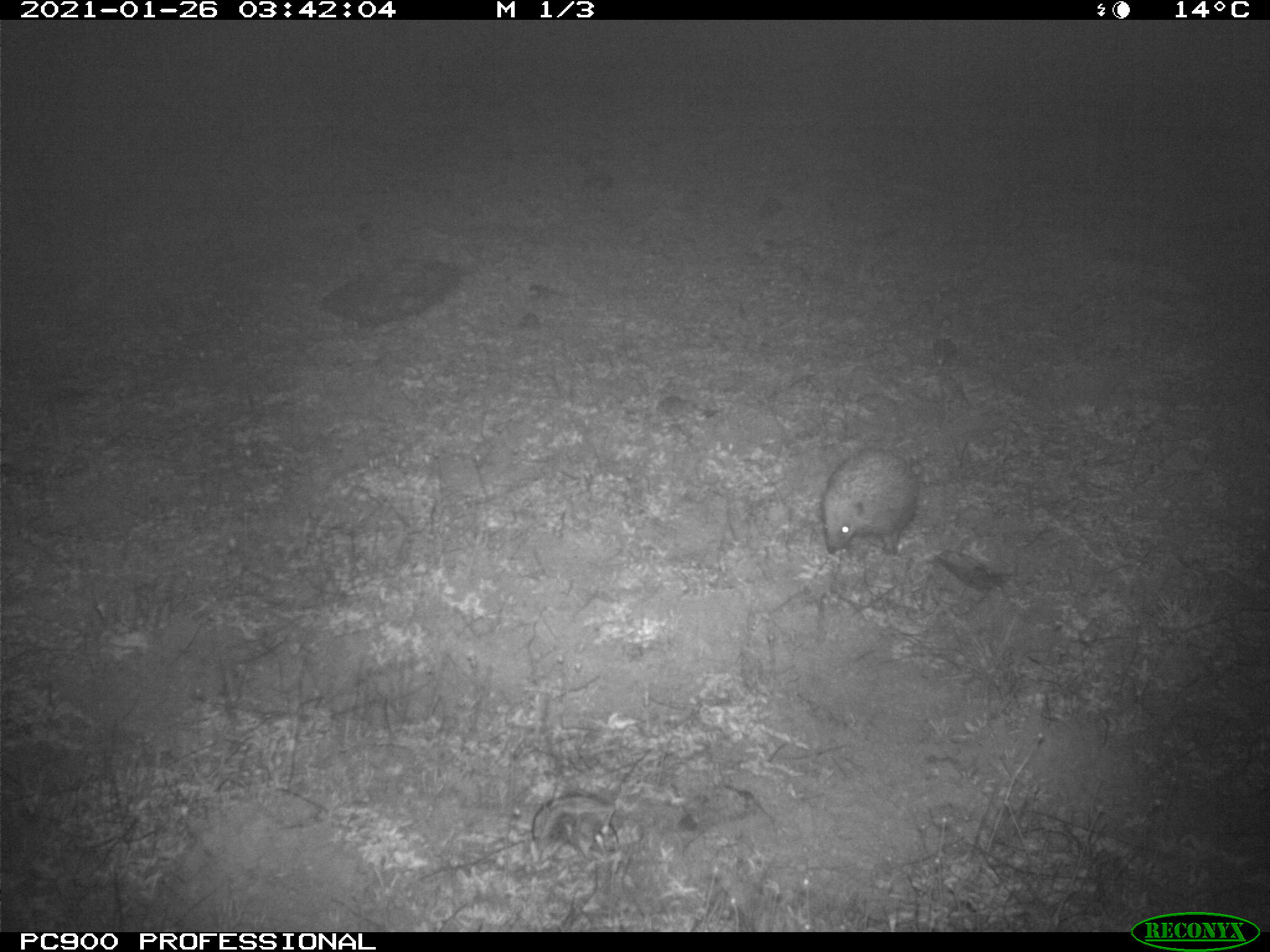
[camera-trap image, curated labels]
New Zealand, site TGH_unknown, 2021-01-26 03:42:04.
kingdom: Animalia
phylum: Chordata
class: Mammalia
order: Eulipotyphla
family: Erinaceidae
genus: Erinaceus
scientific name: Erinaceus europaeus europaeus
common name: european hedgehog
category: hedgehog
Hedgehog (european hedgehog) (Erinaceus europaeus europaeus).